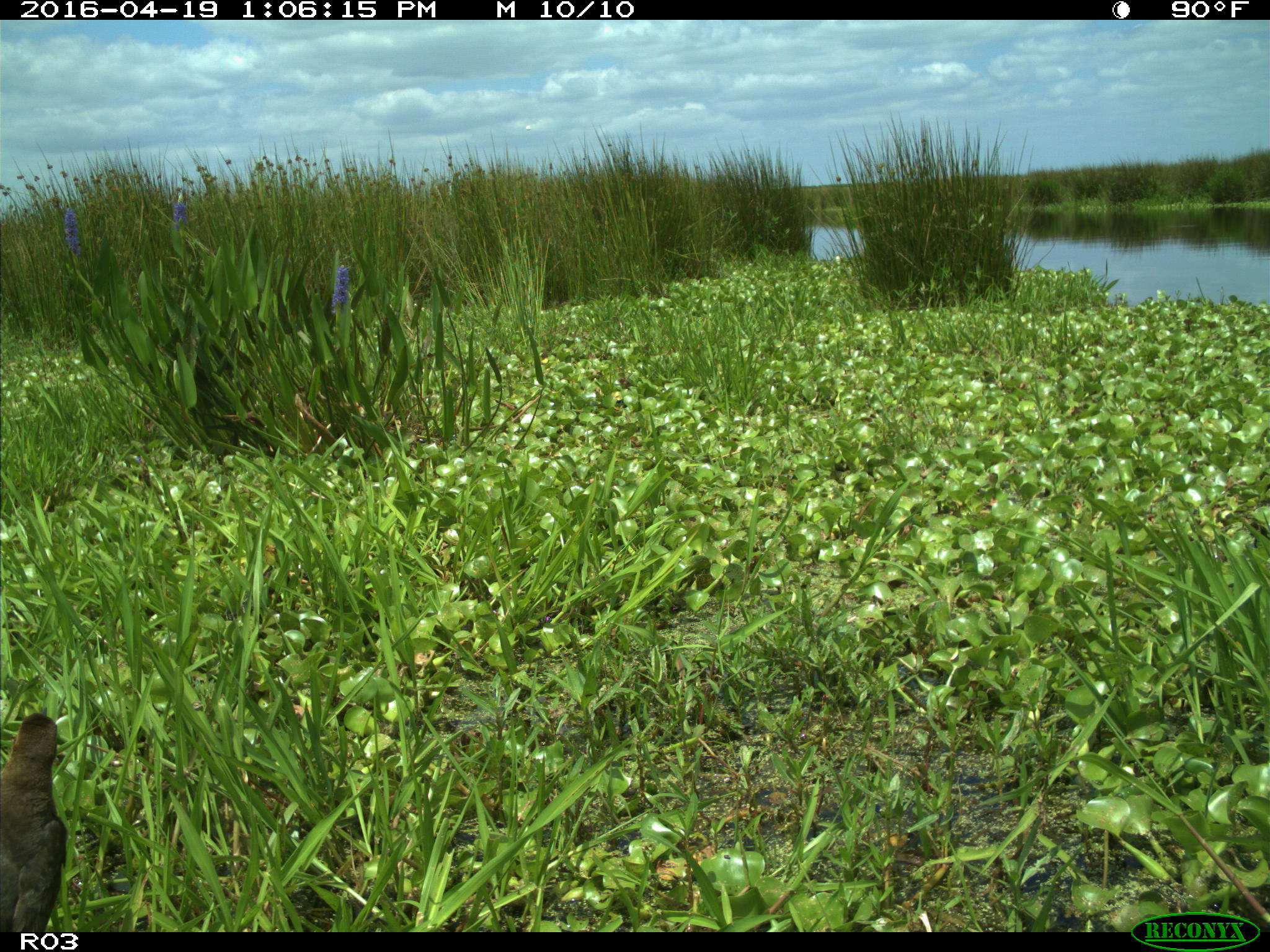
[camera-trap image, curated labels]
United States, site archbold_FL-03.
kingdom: Animalia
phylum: Chordata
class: Aves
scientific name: Aves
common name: birds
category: unidentified bird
Unidentified bird (birds) (Aves).